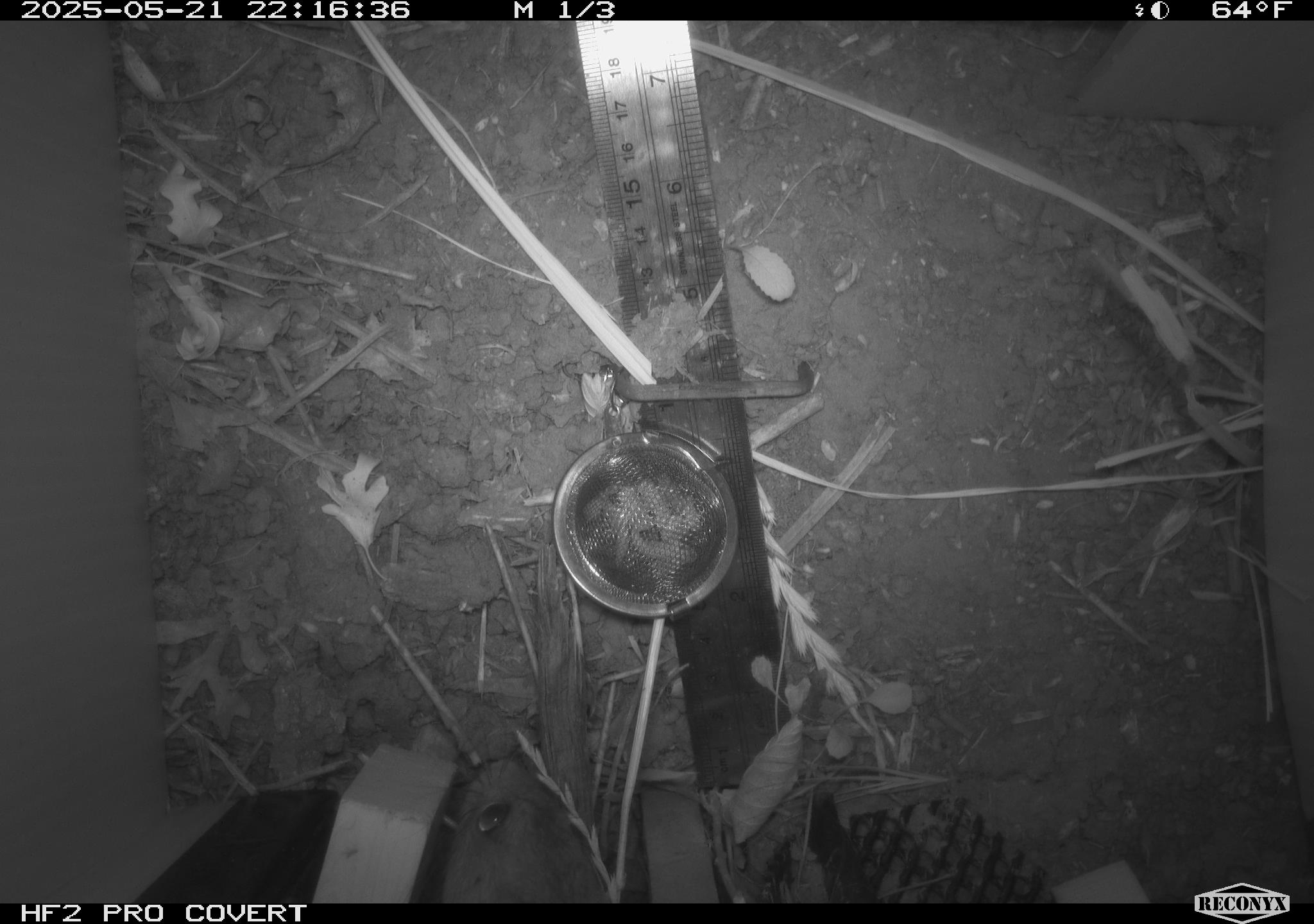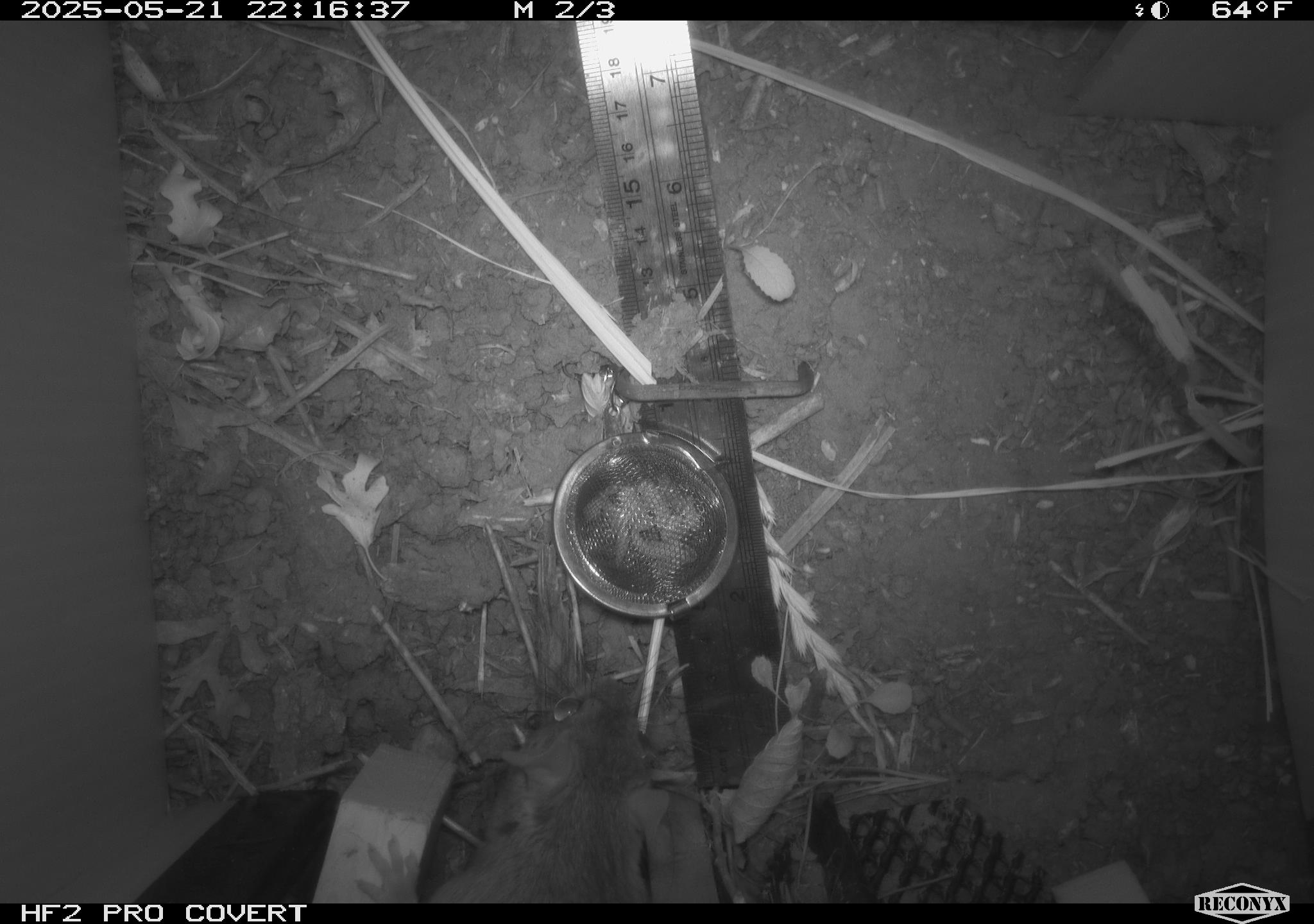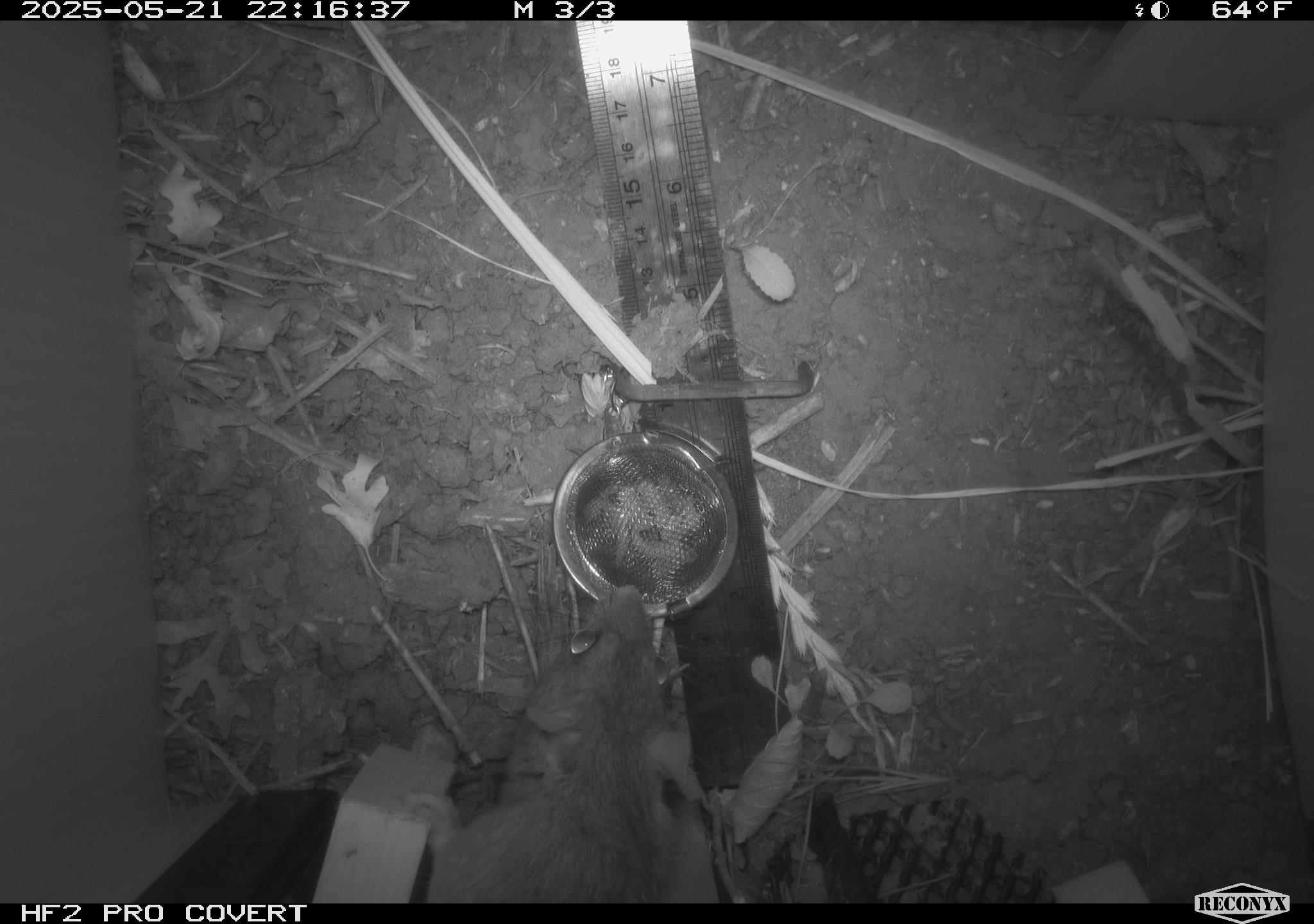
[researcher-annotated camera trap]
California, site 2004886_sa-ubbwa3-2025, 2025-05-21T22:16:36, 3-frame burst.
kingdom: Animalia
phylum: Chordata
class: Mammalia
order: Rodentia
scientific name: Rodentia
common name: rodent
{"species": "rodent (Rodentia)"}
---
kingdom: Animalia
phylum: Chordata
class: Mammalia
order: Rodentia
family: Muridae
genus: Rattus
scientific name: Rattus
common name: rat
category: rattus species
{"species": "rattus species (rat) (Rattus)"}